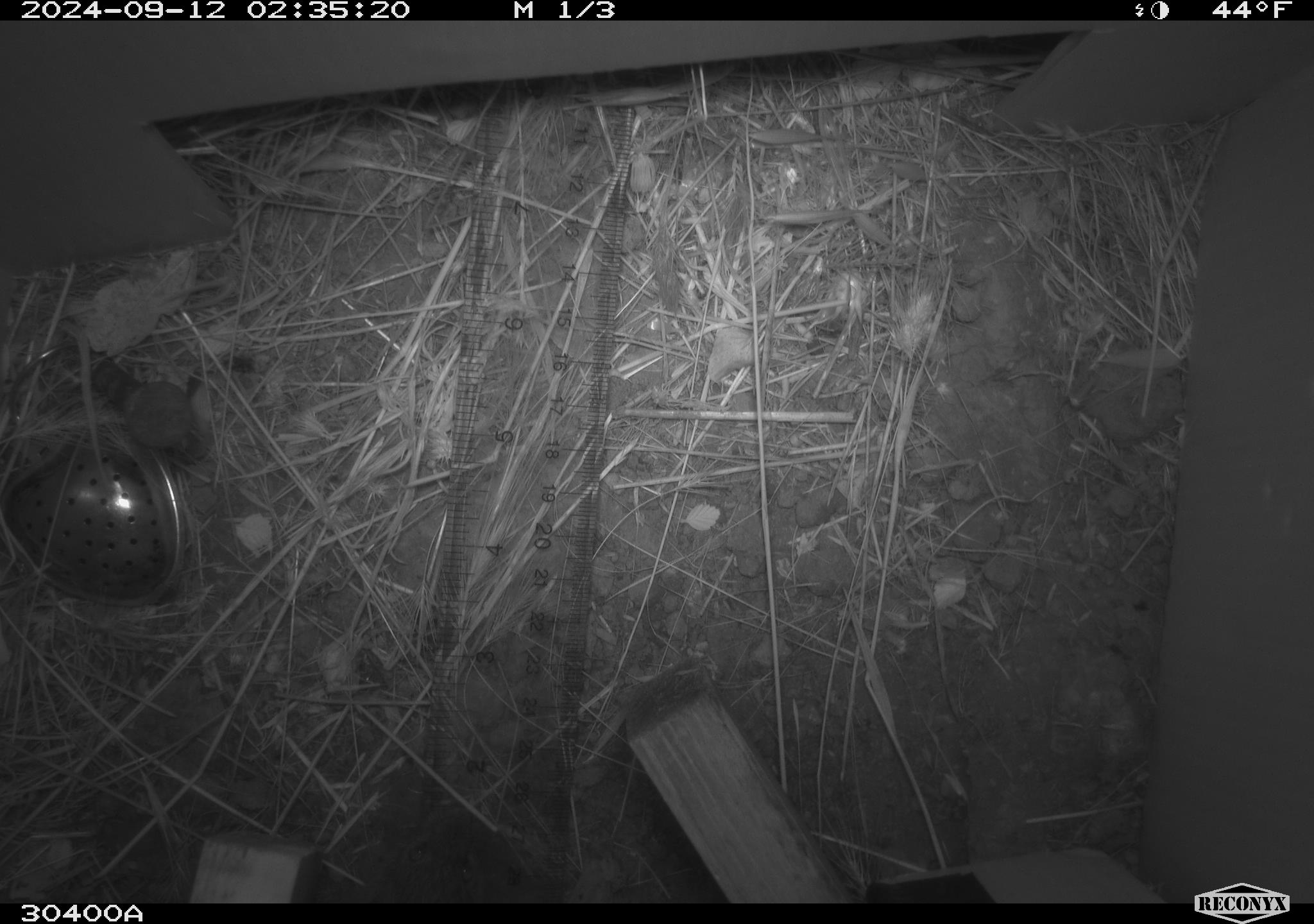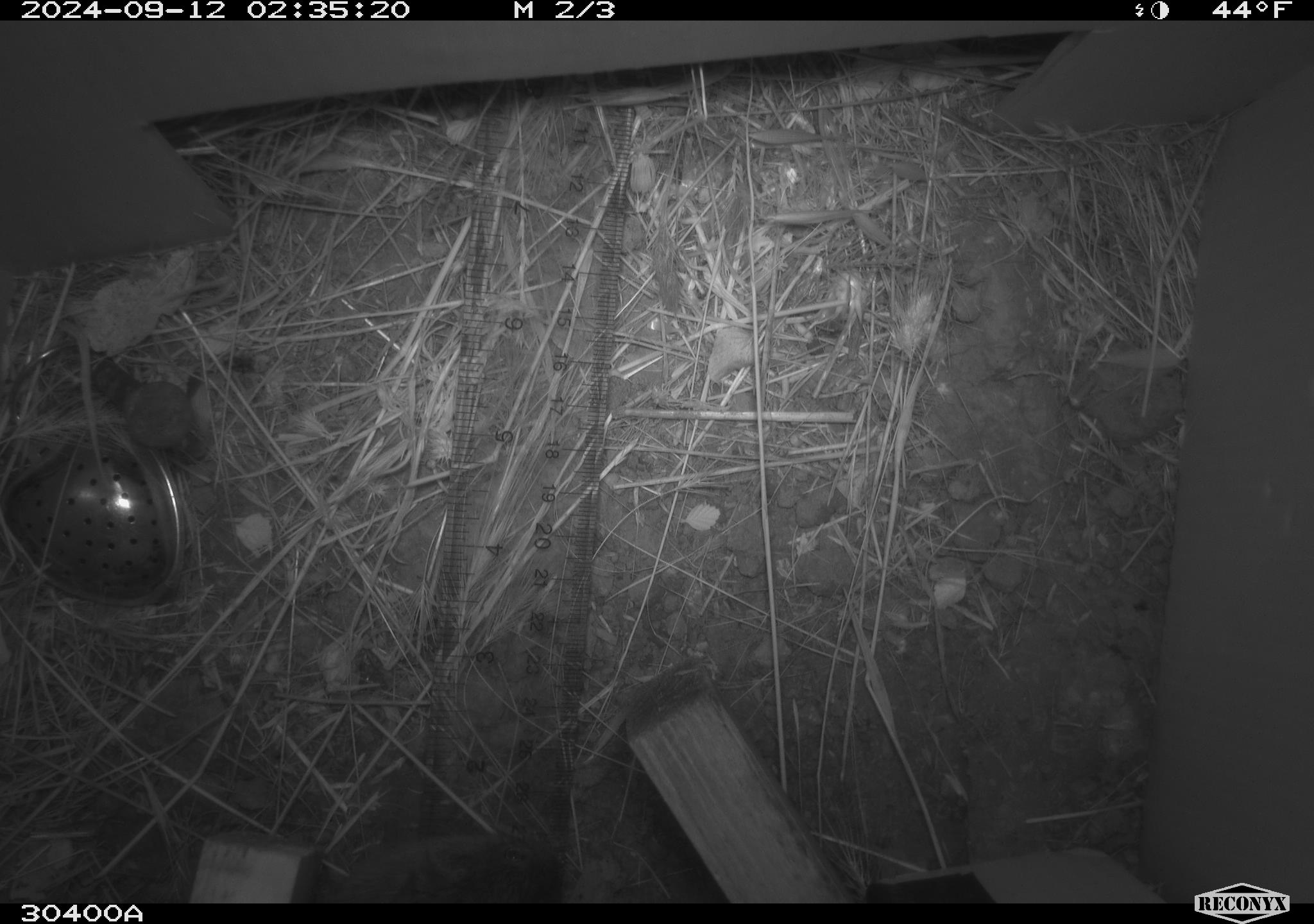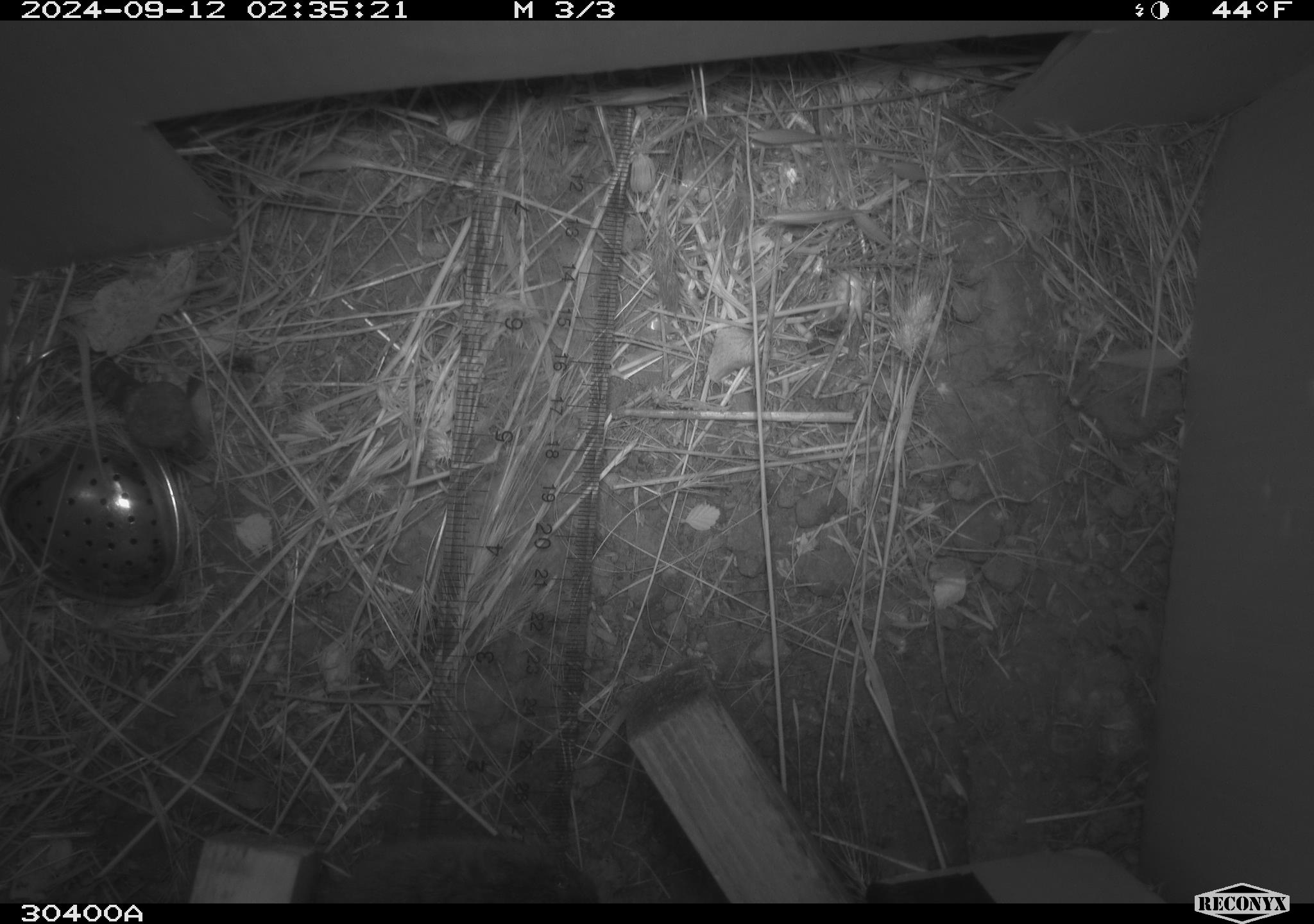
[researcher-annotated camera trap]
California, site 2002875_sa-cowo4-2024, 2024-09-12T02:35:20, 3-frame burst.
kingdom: Animalia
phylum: Chordata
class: Mammalia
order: Rodentia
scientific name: Rodentia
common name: rodent